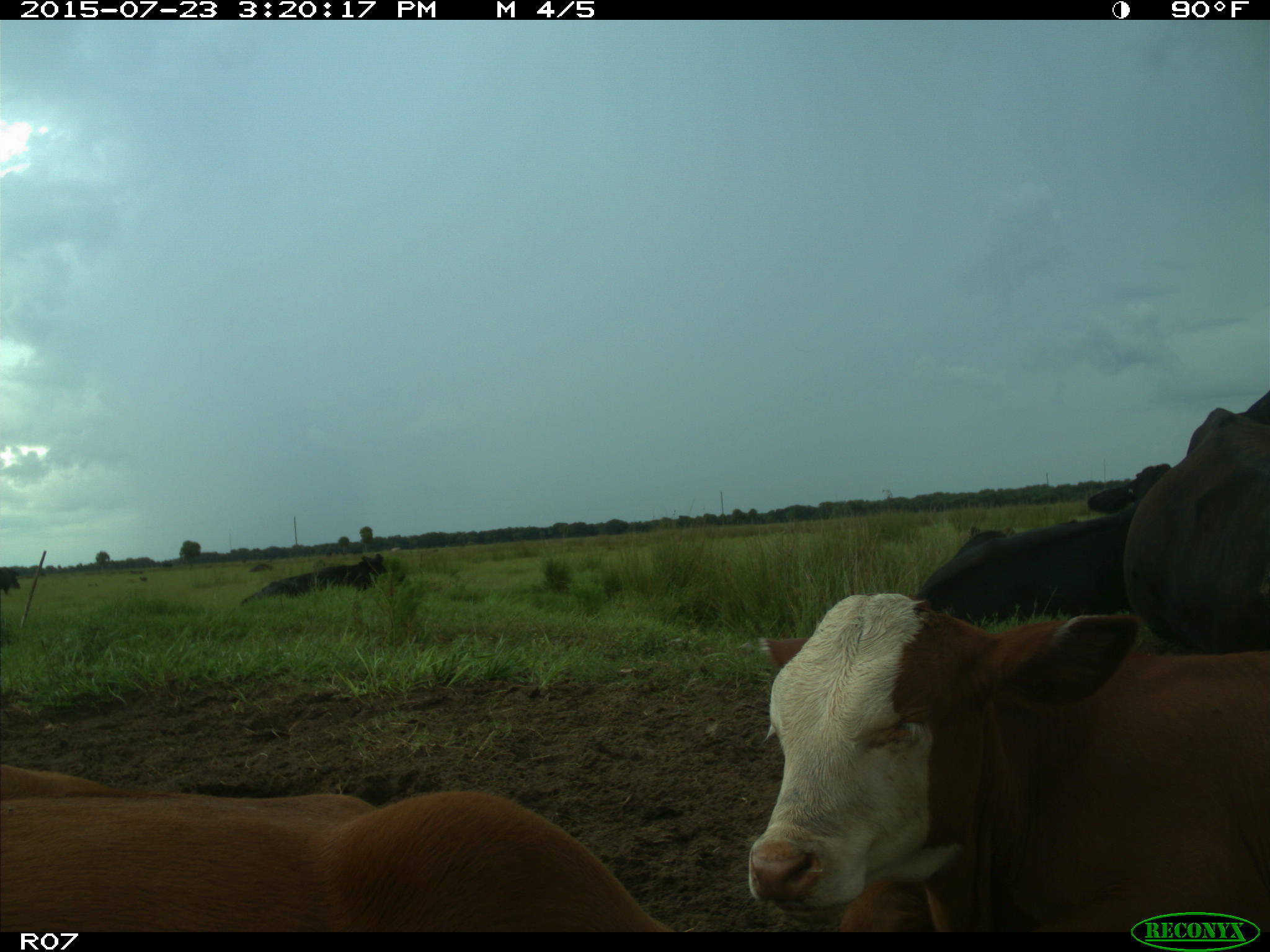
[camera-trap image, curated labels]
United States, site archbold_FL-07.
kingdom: Animalia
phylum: Chordata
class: Mammalia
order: Artiodactyla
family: Bovidae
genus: Bos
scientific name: Bos taurus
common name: domestic cow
Bos taurus (domestic cow).